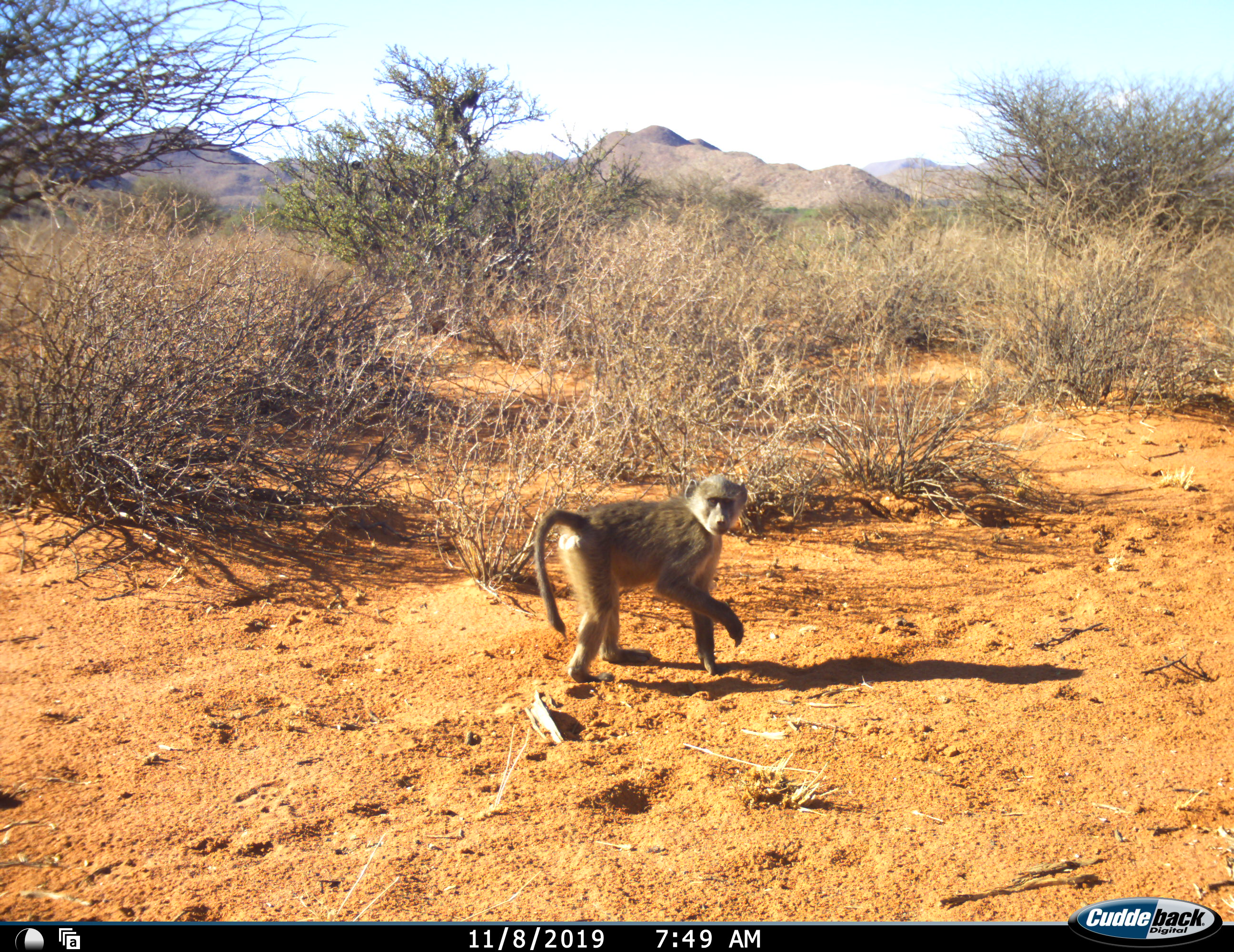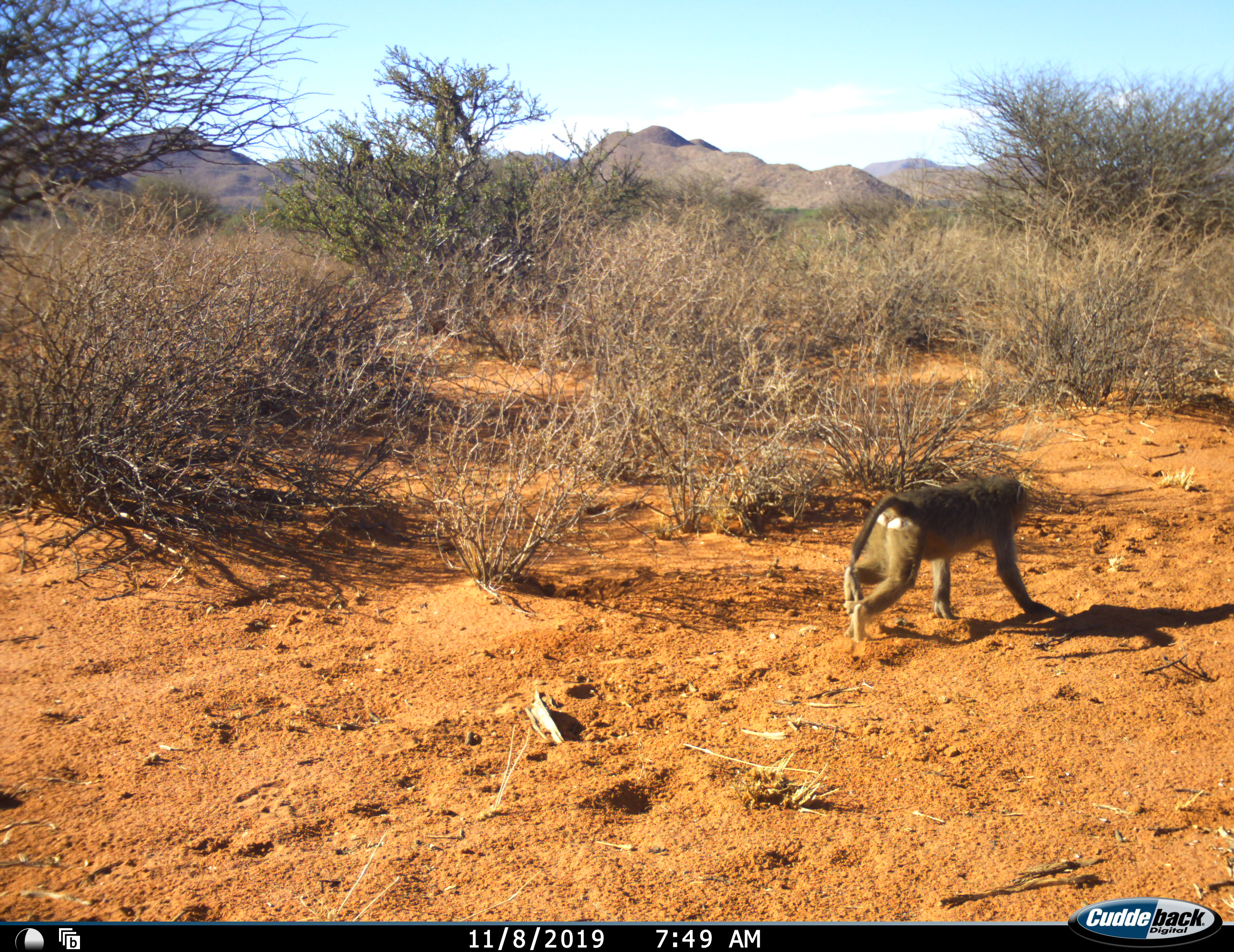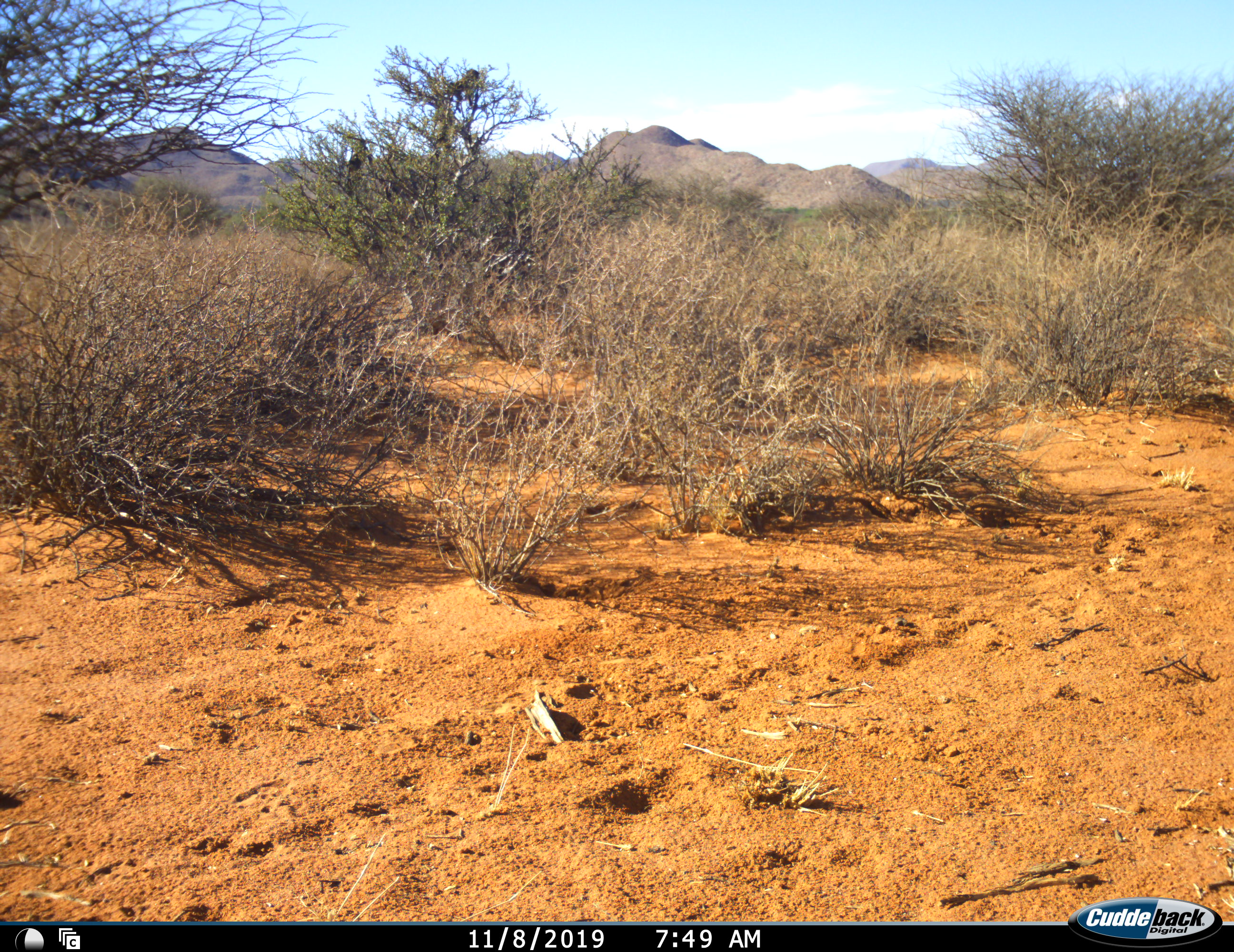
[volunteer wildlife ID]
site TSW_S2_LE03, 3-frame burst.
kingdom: Animalia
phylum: Chordata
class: Mammalia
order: Primates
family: Cercopithecidae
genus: Papio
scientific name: Papio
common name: baboon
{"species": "baboon (Papio)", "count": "1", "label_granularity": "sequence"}